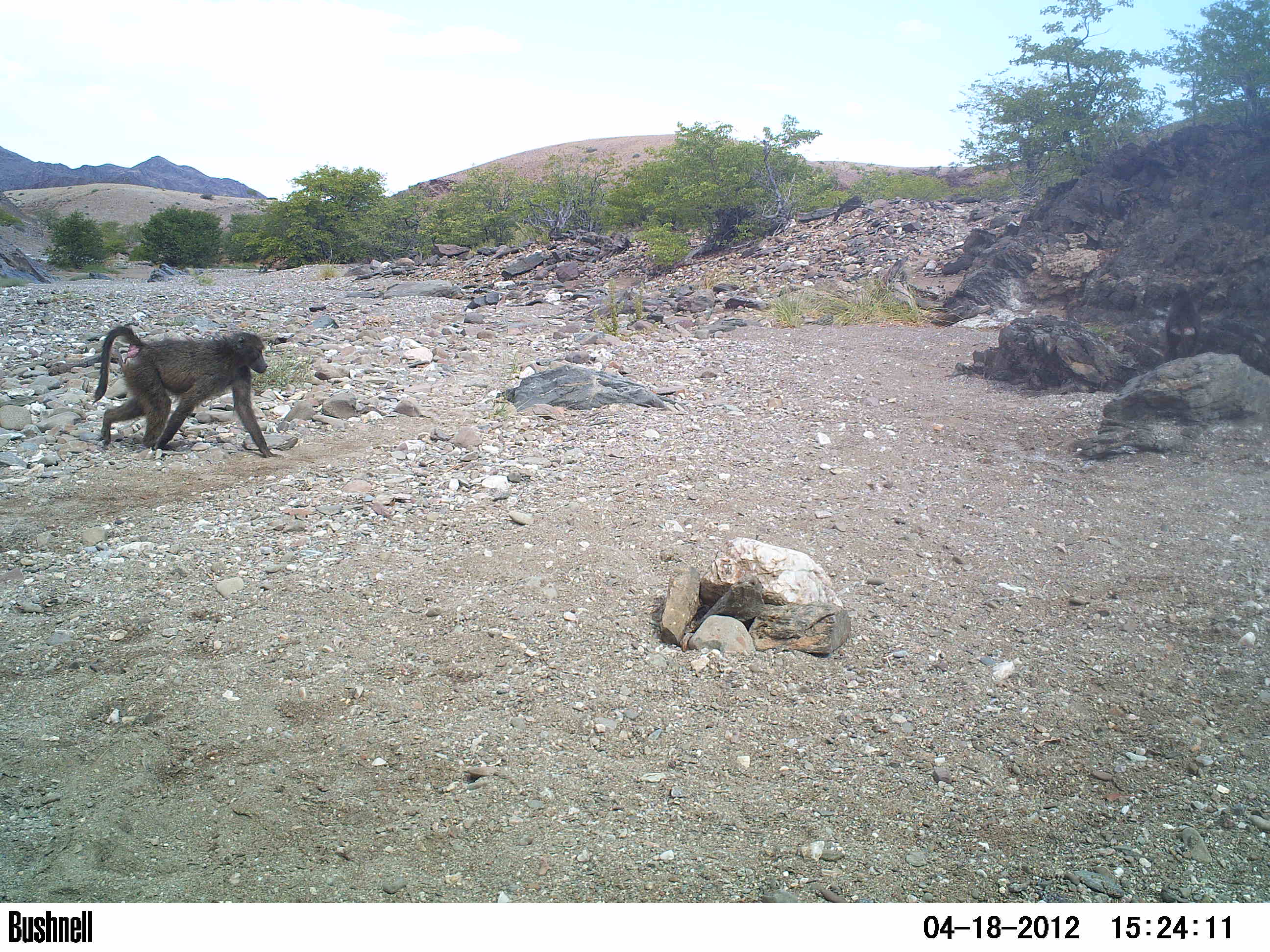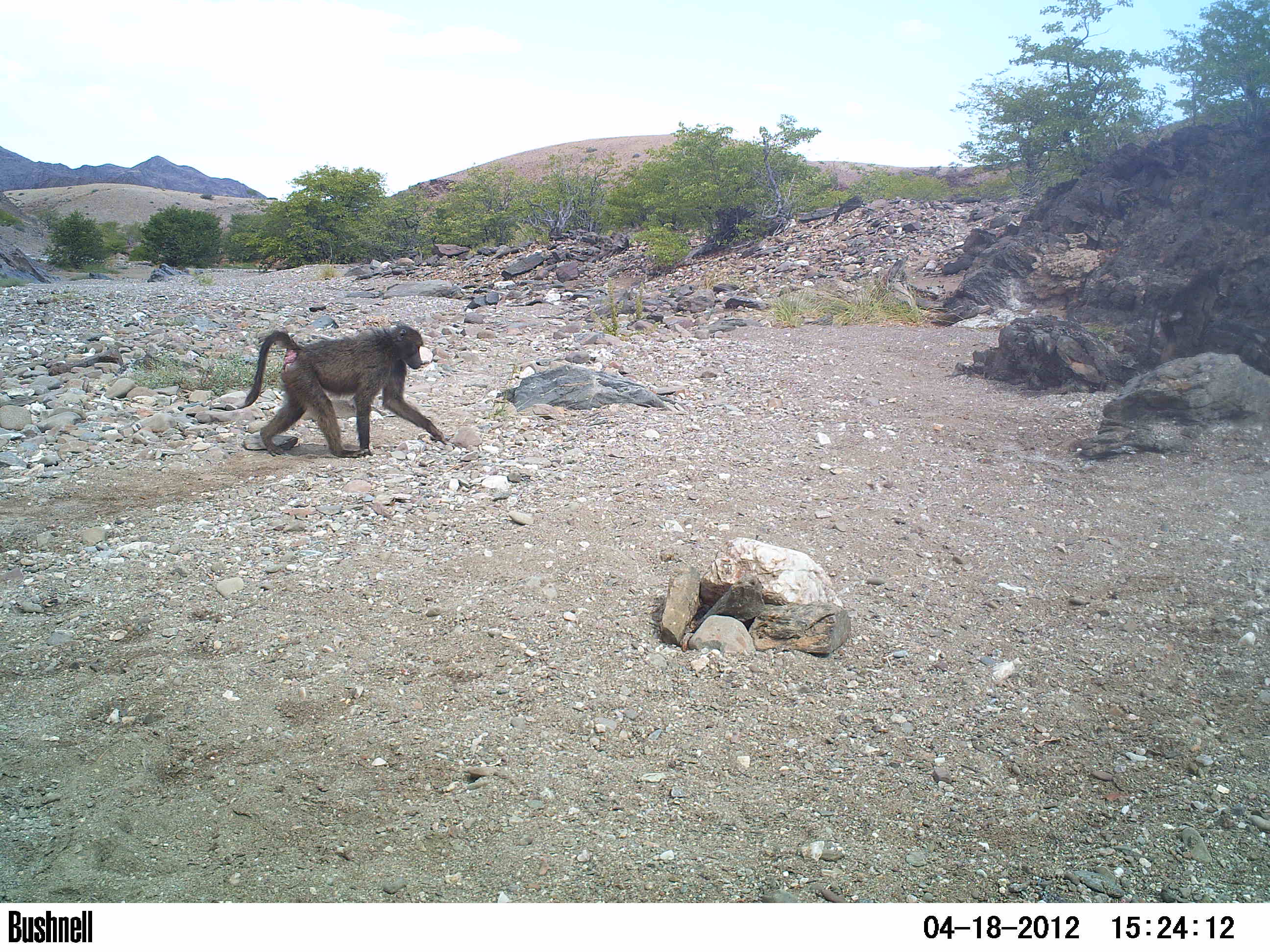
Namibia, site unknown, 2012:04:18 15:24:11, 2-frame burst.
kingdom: Animalia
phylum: Chordata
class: Mammalia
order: Primates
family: Cercopithecidae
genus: Papio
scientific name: Papio anubis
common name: olive baboon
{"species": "Papio anubis (olive baboon)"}